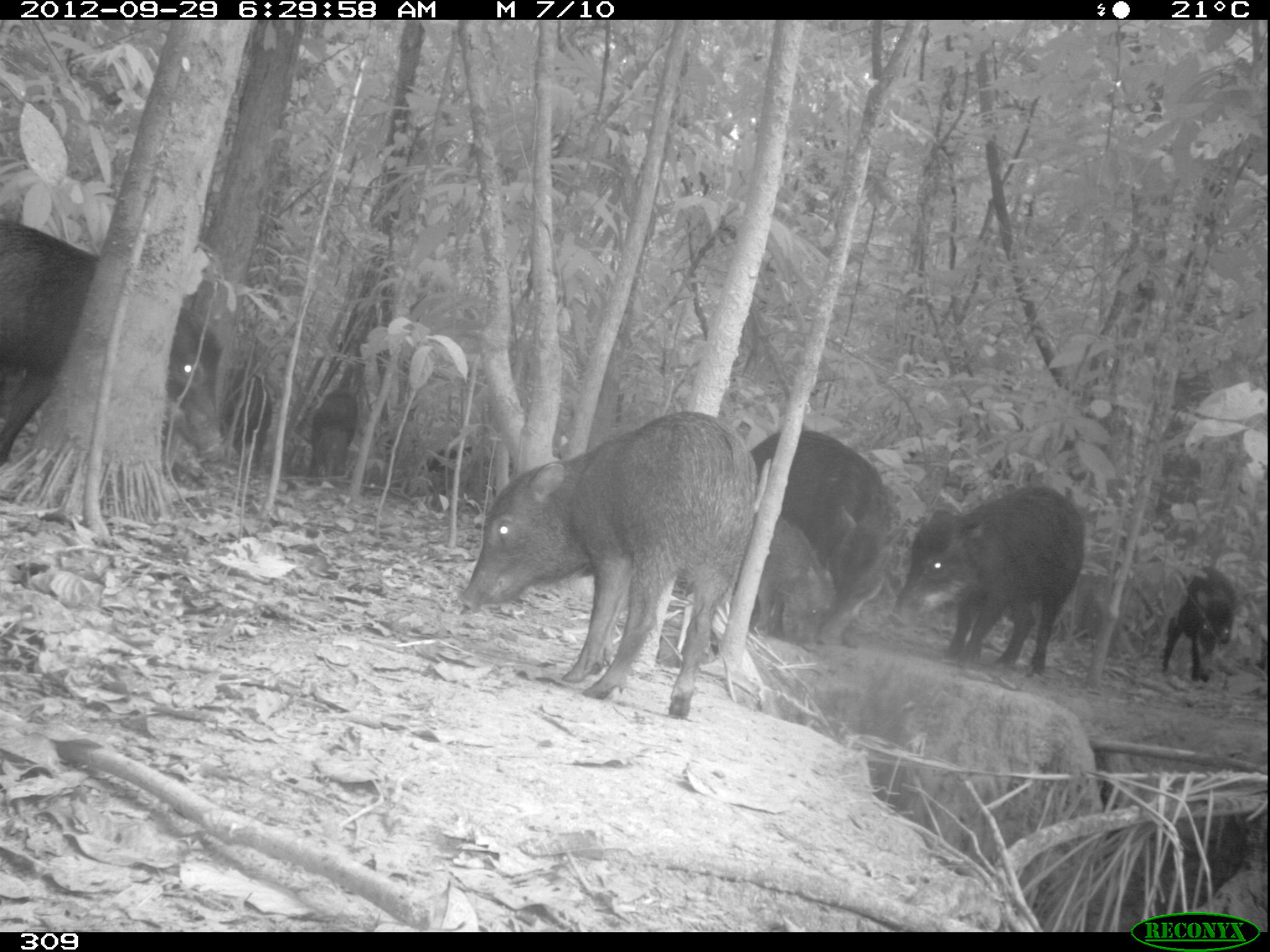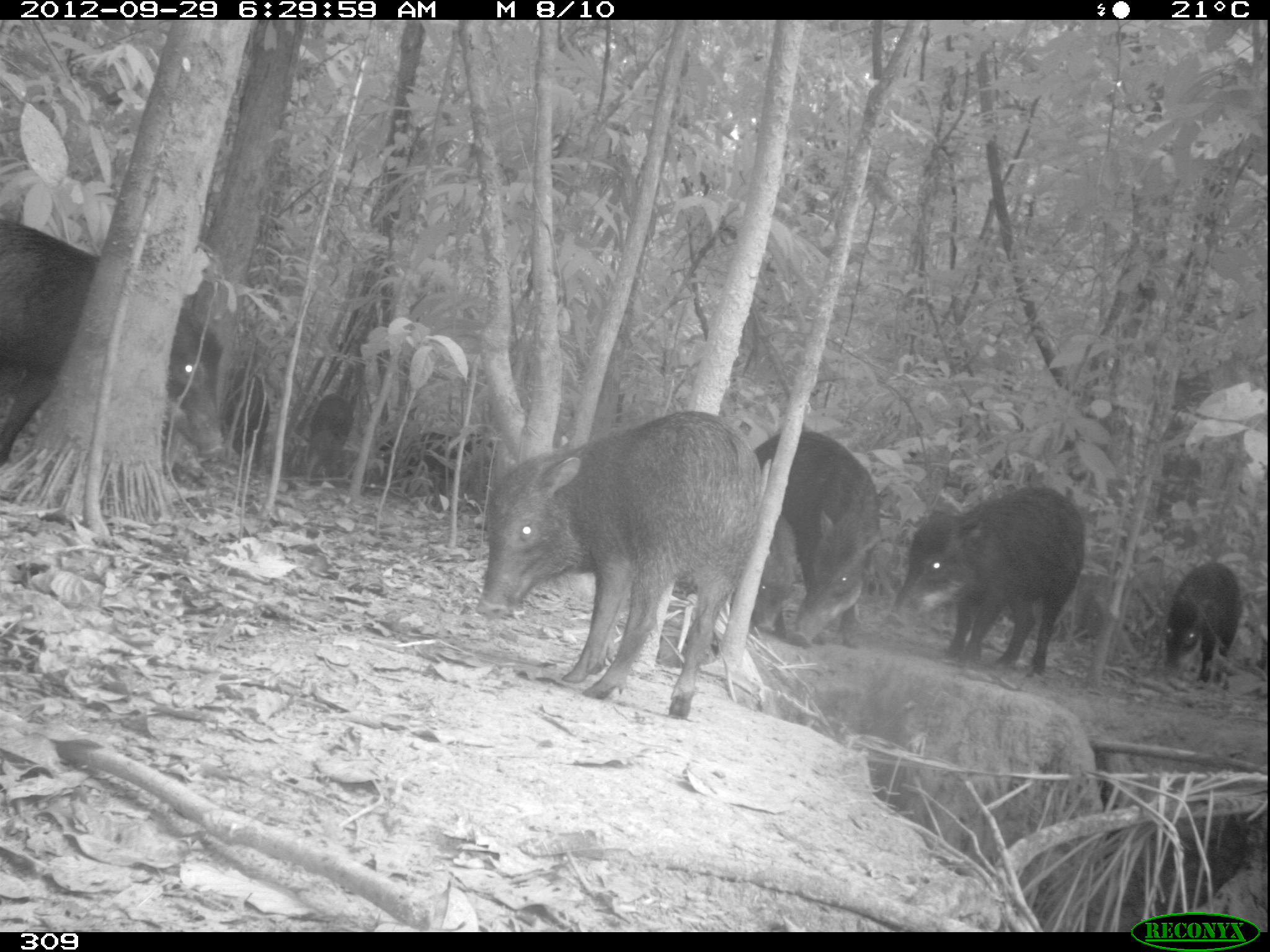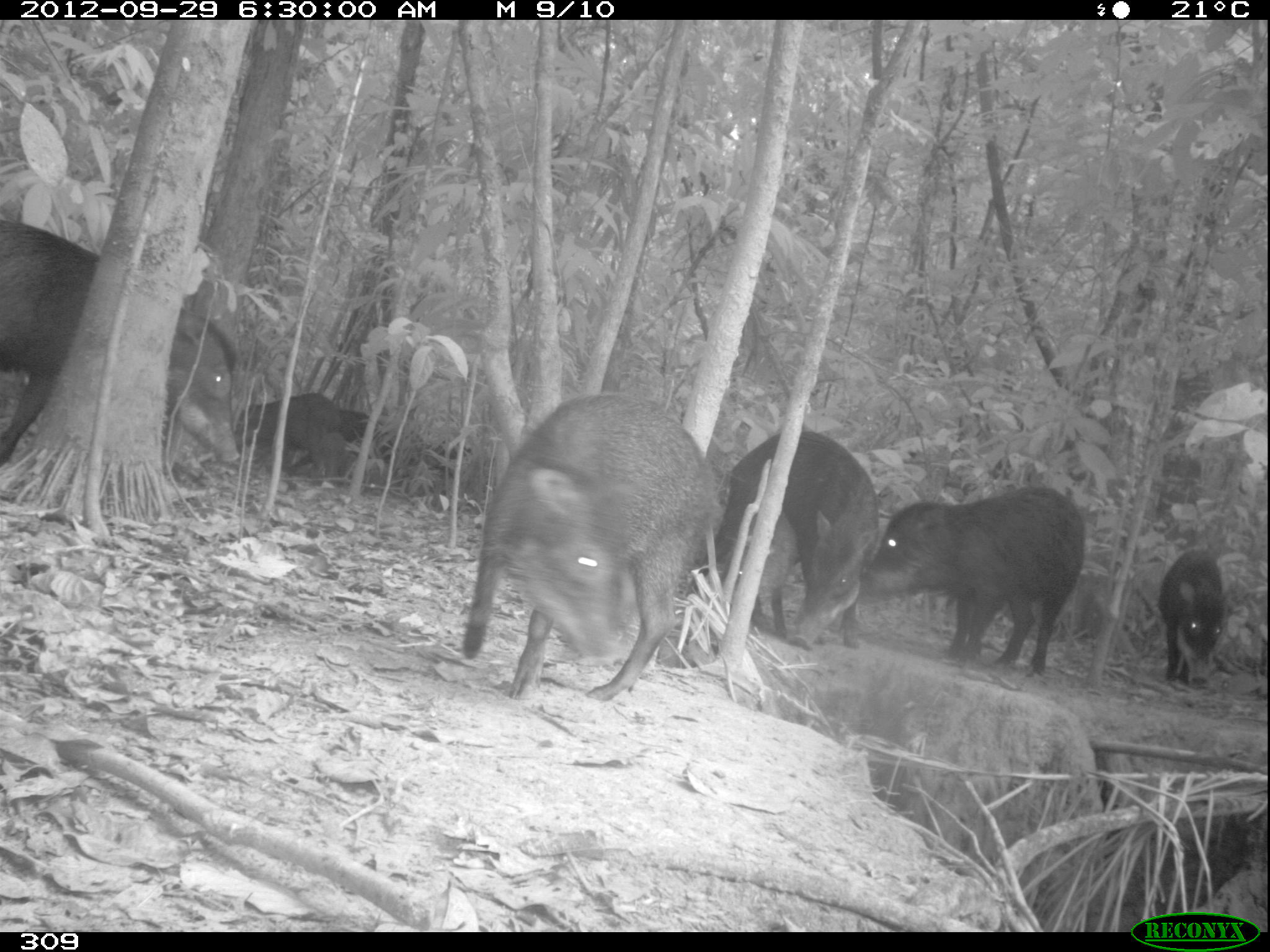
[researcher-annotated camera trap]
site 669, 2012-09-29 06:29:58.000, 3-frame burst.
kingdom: Animalia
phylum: Chordata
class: Mammalia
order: Artiodactyla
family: Tayassuidae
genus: Tayassu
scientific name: Tayassu pecari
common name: white-lipped peccary